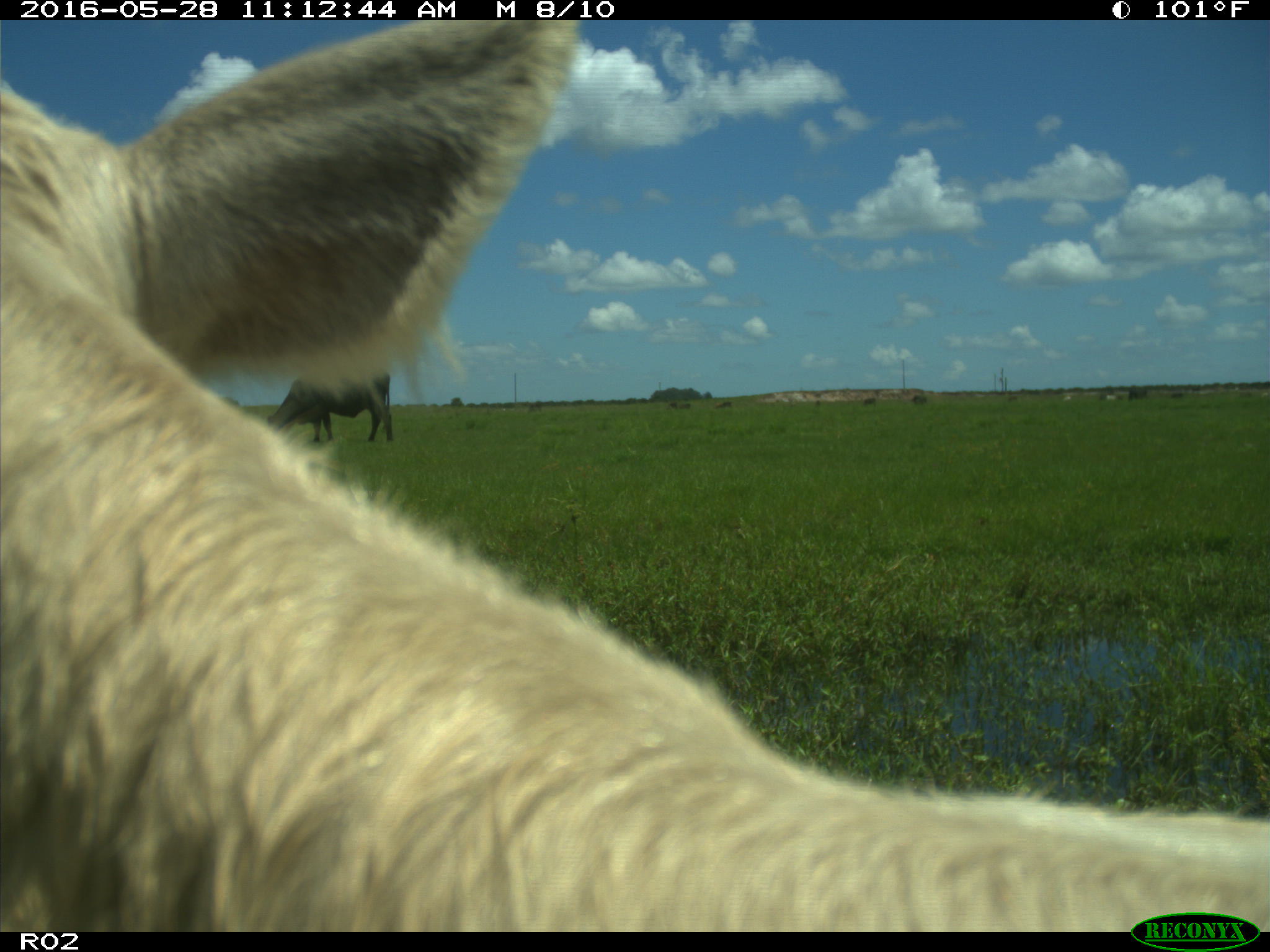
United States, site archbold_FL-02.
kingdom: Animalia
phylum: Chordata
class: Mammalia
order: Artiodactyla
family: Bovidae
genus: Bos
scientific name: Bos taurus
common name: domestic cow